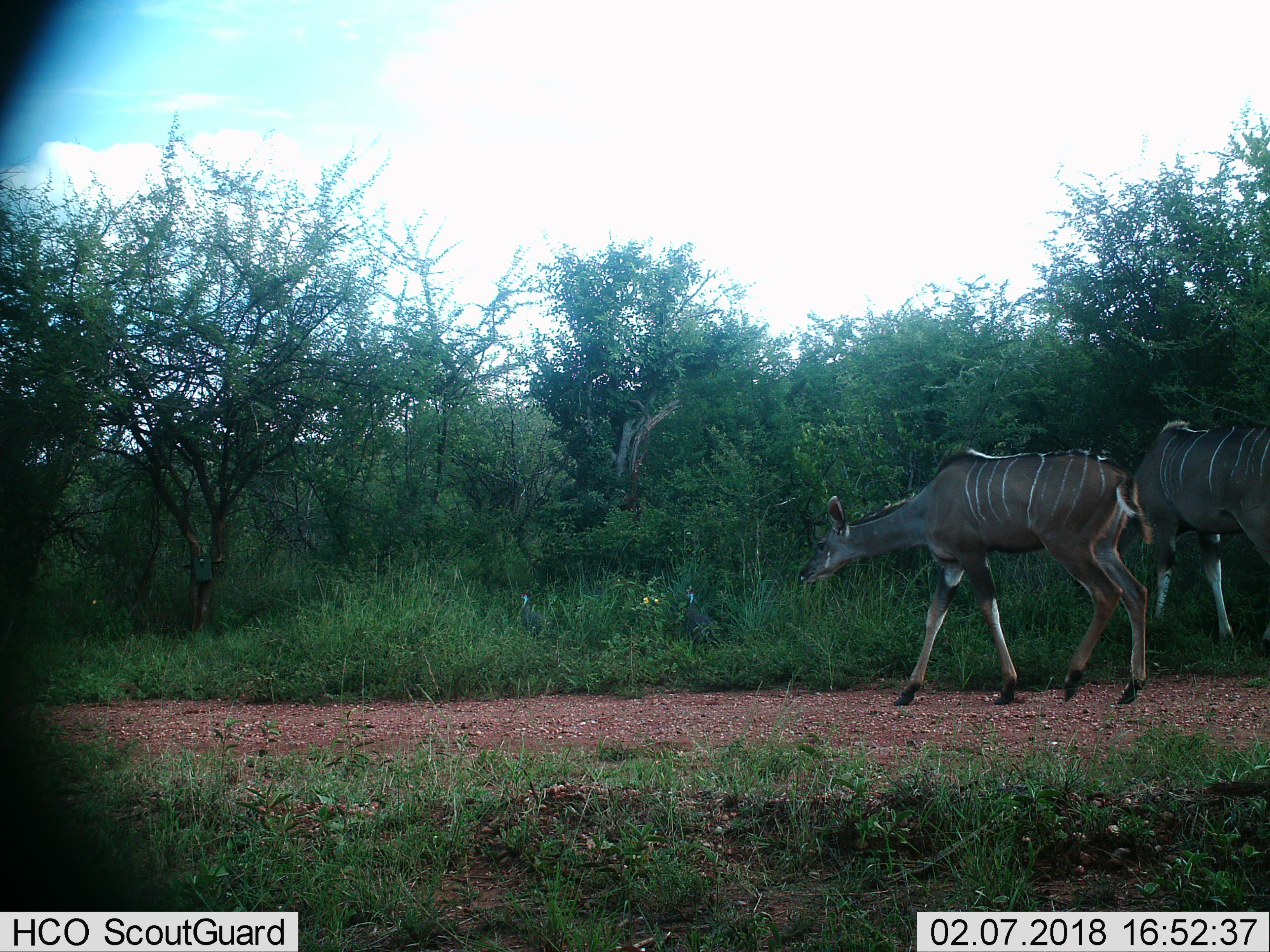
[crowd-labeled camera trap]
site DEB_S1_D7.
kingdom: Animalia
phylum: Chordata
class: Mammalia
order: Artiodactyla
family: Bovidae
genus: Tragelaphus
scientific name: Tragelaphus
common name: kudu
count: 2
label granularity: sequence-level